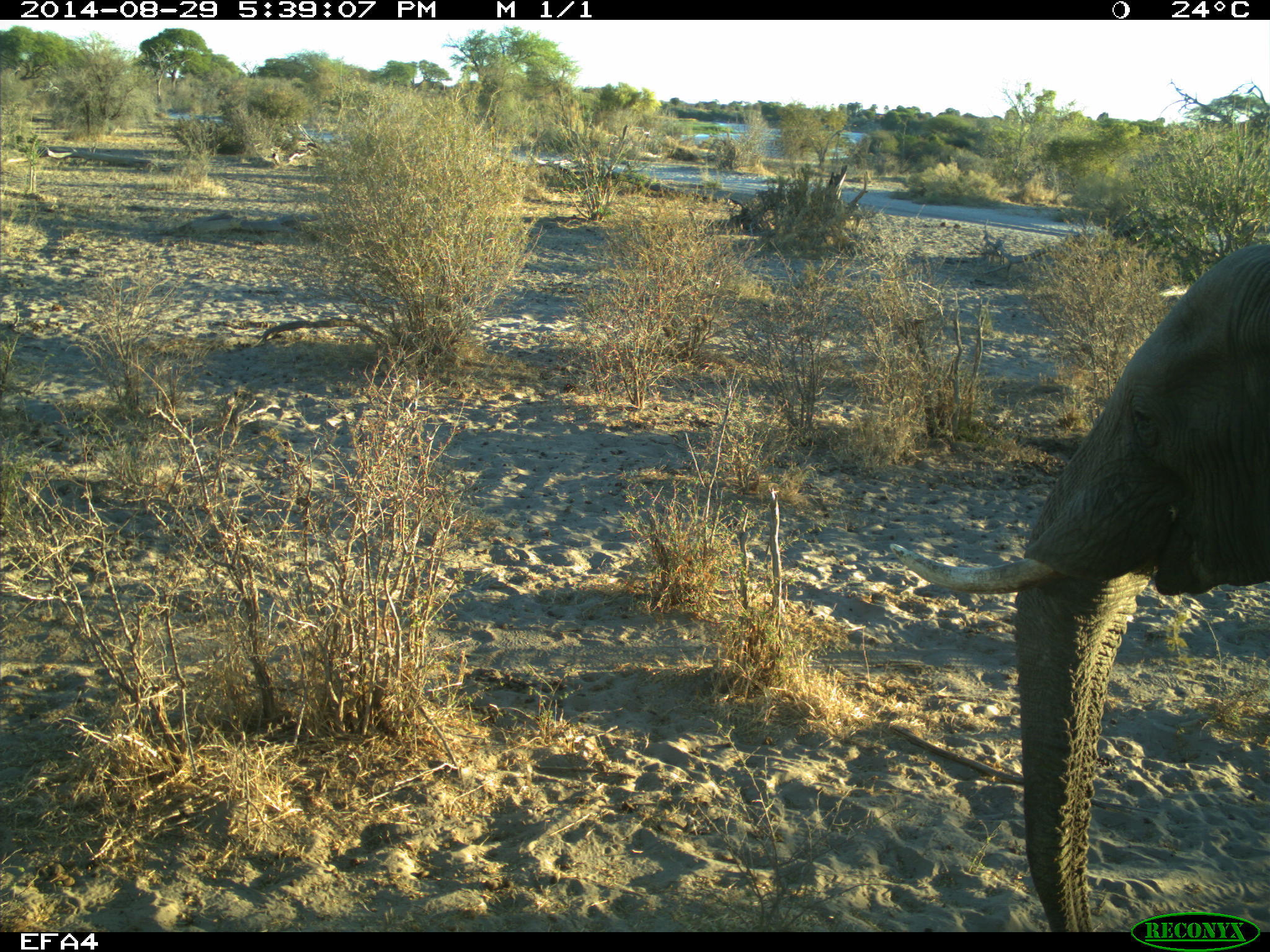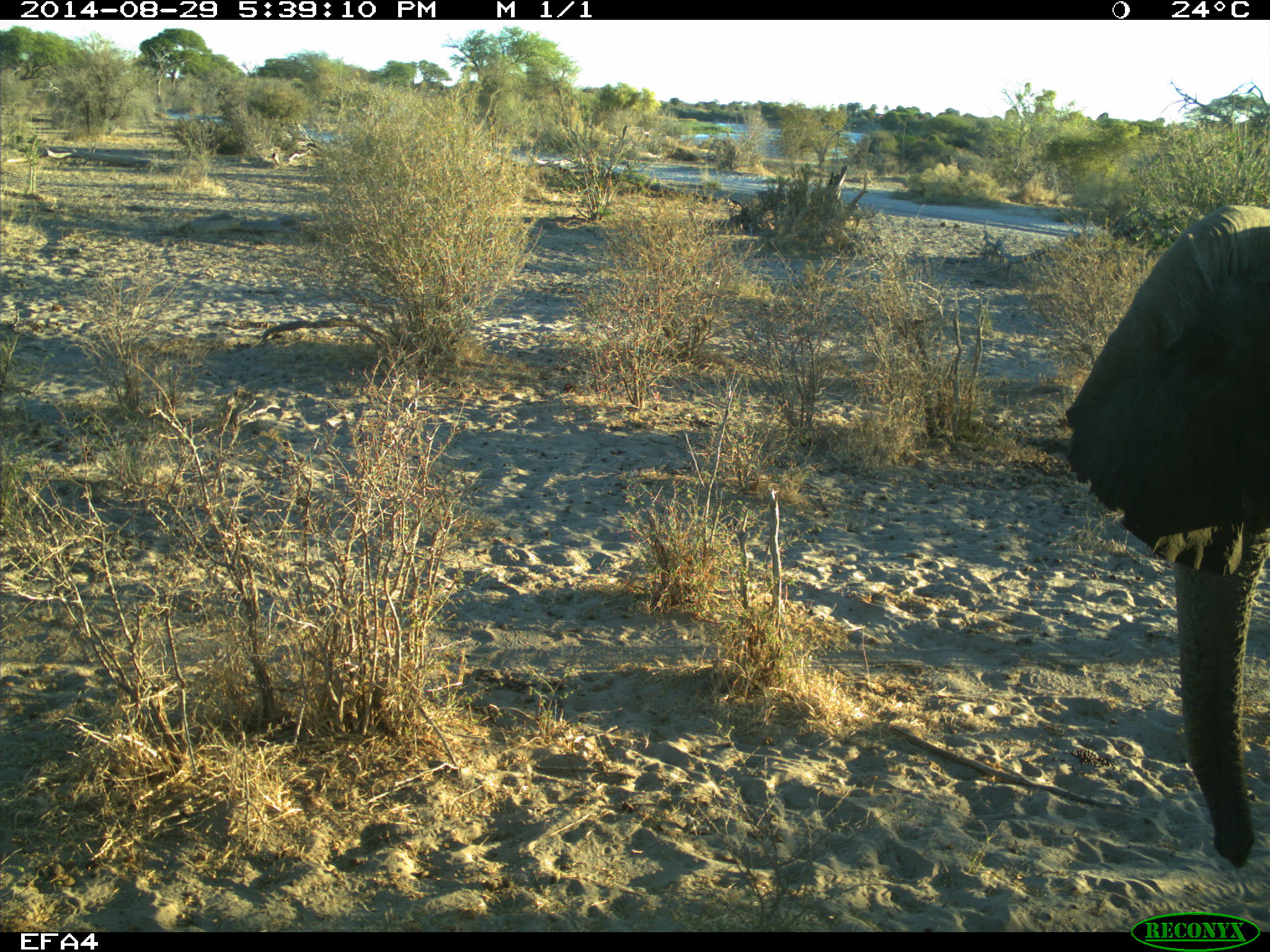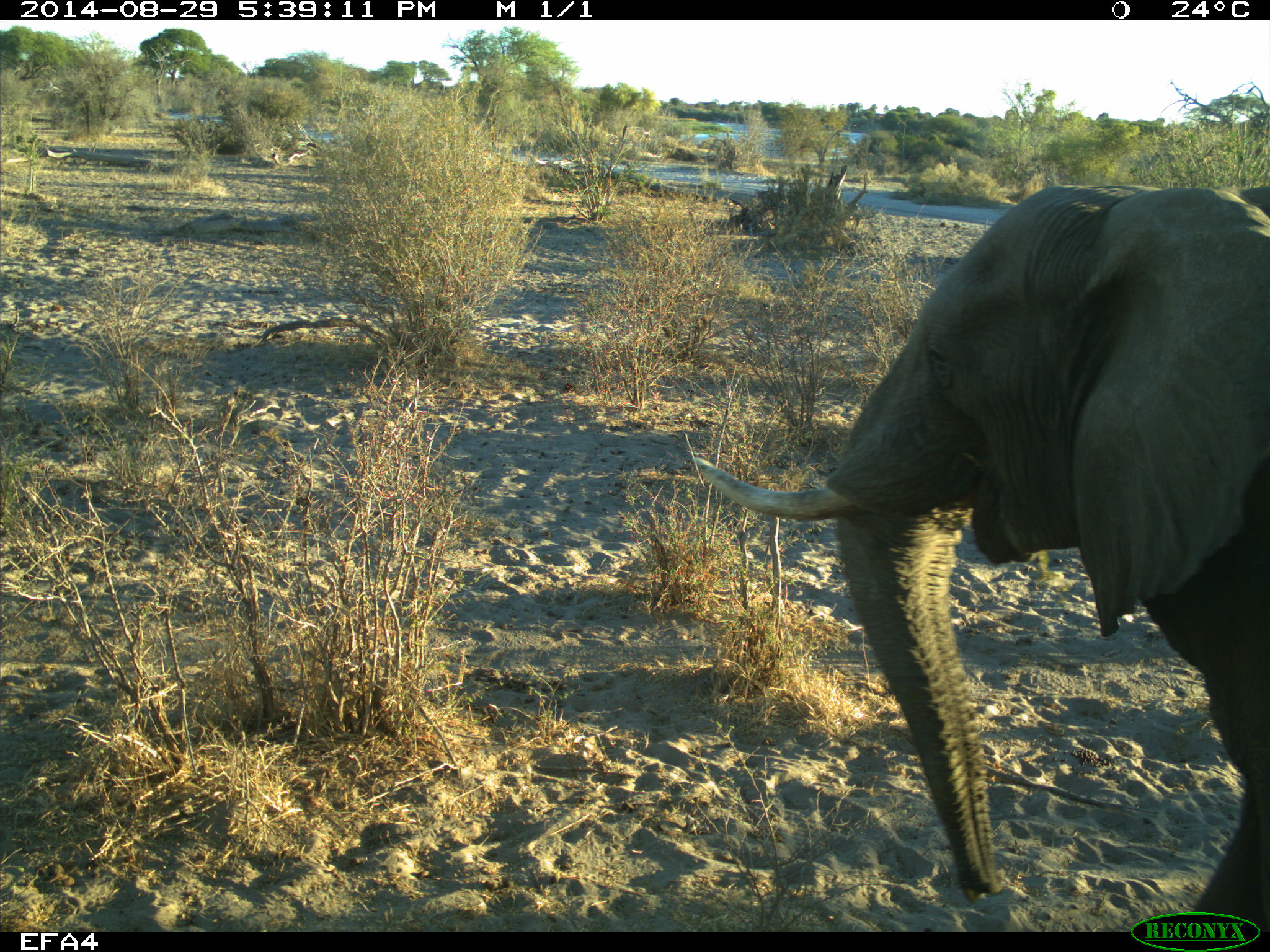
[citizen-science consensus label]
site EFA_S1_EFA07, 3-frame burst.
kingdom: Animalia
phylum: Chordata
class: Mammalia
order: Proboscidea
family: Elephantidae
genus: Loxodonta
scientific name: Loxodonta africana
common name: african bush elephant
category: elephant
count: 1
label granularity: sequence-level